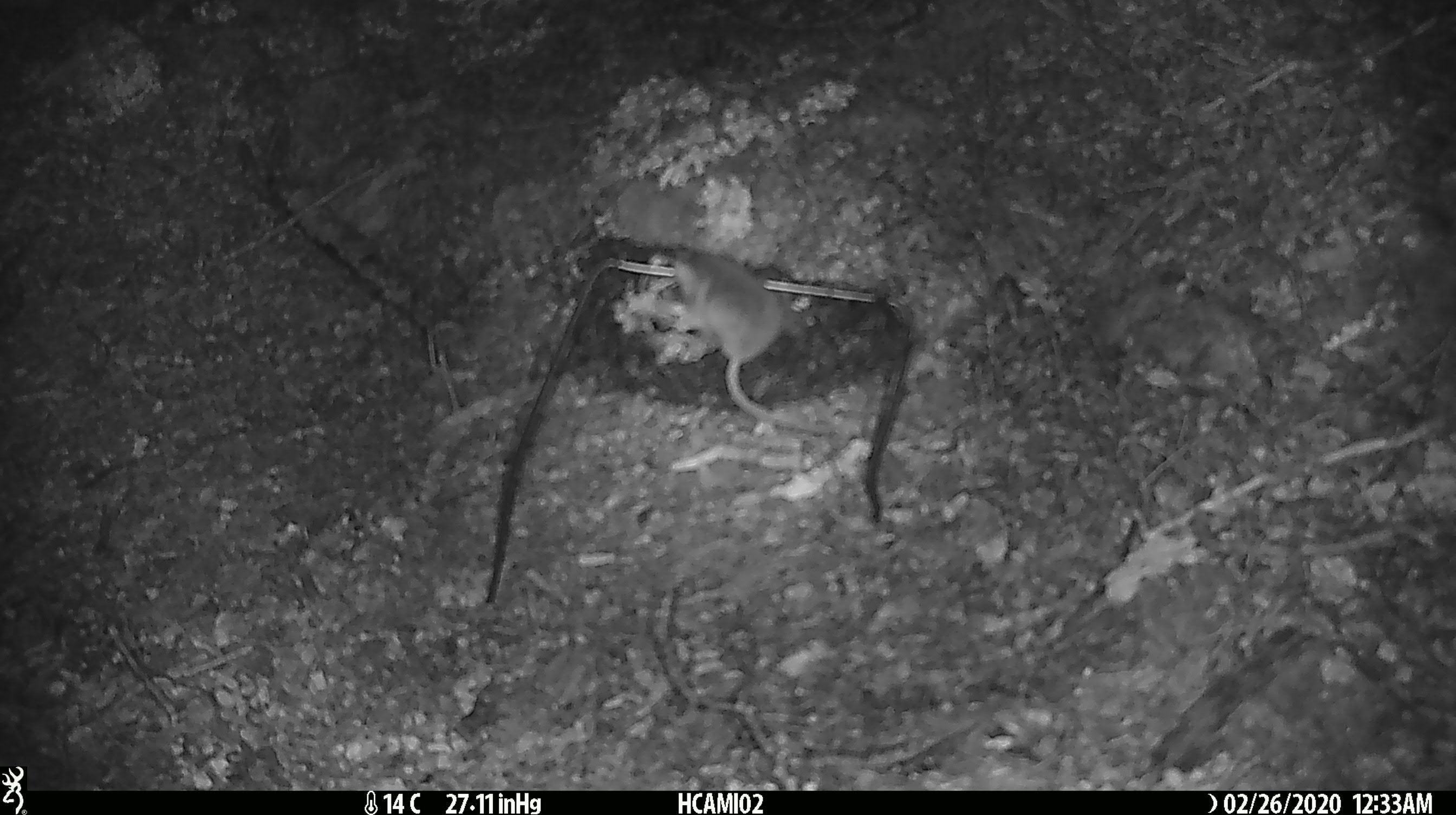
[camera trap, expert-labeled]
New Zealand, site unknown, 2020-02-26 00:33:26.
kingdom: Animalia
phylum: Chordata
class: Mammalia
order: Rodentia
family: Muridae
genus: Mus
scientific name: Mus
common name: mouse